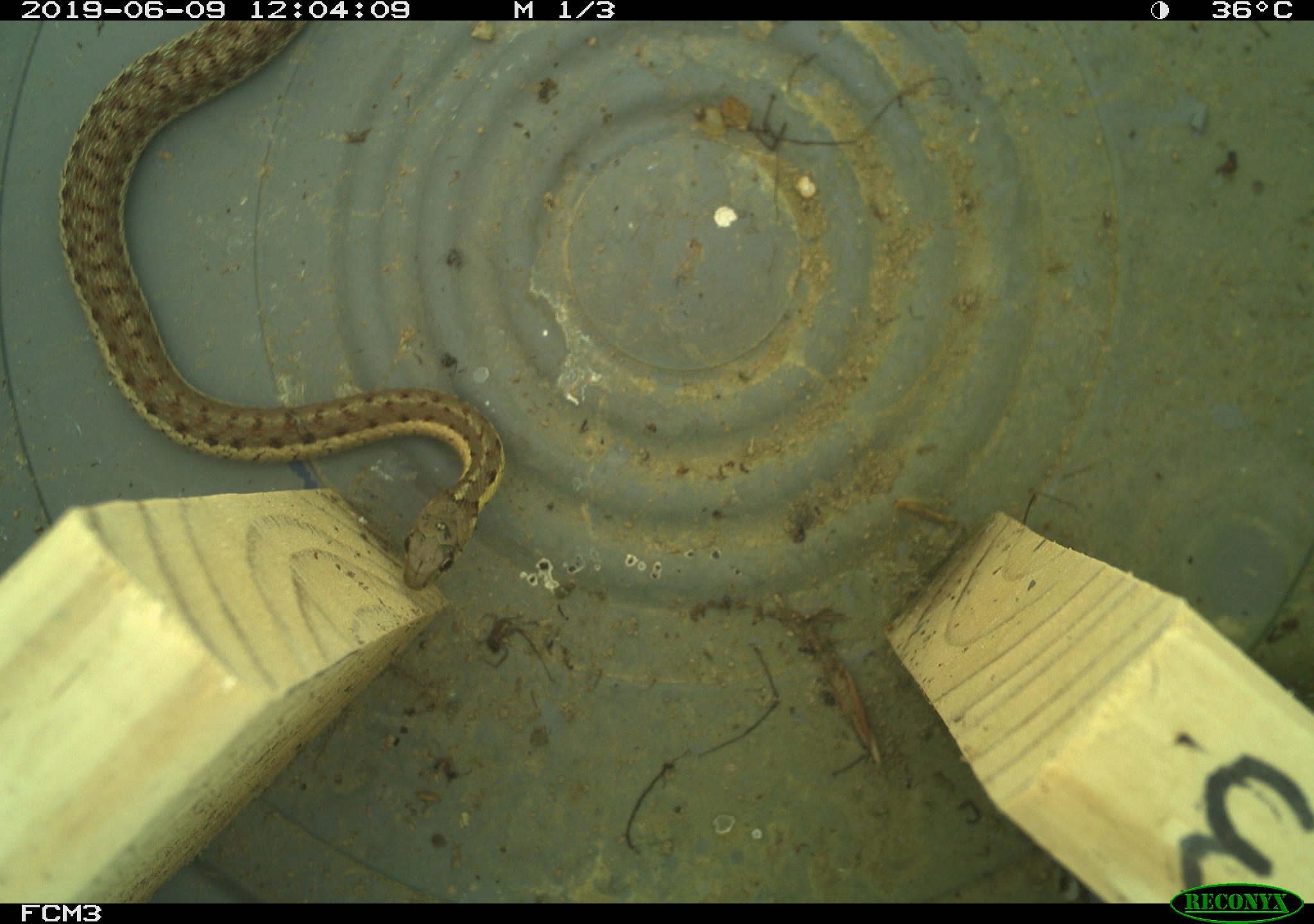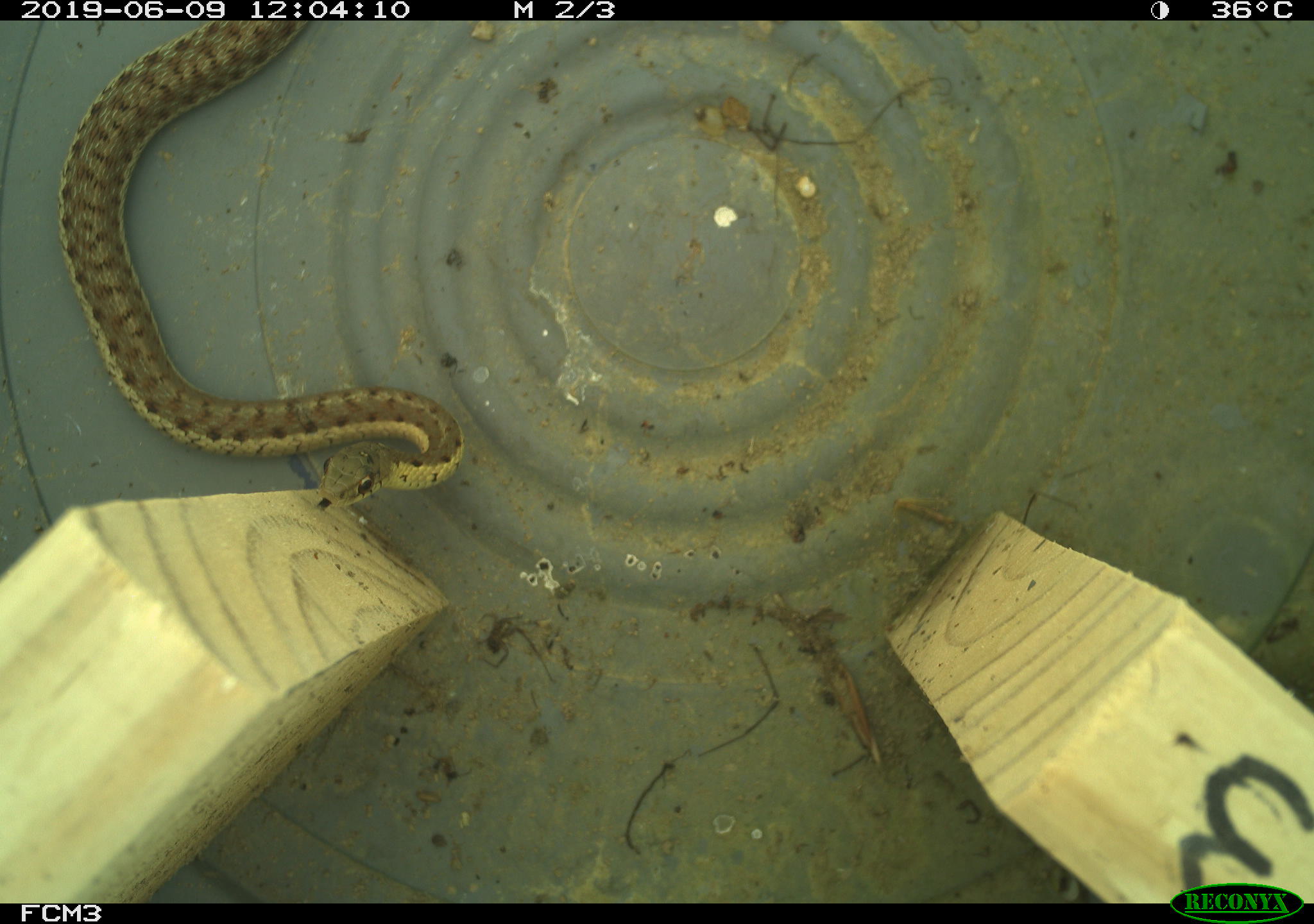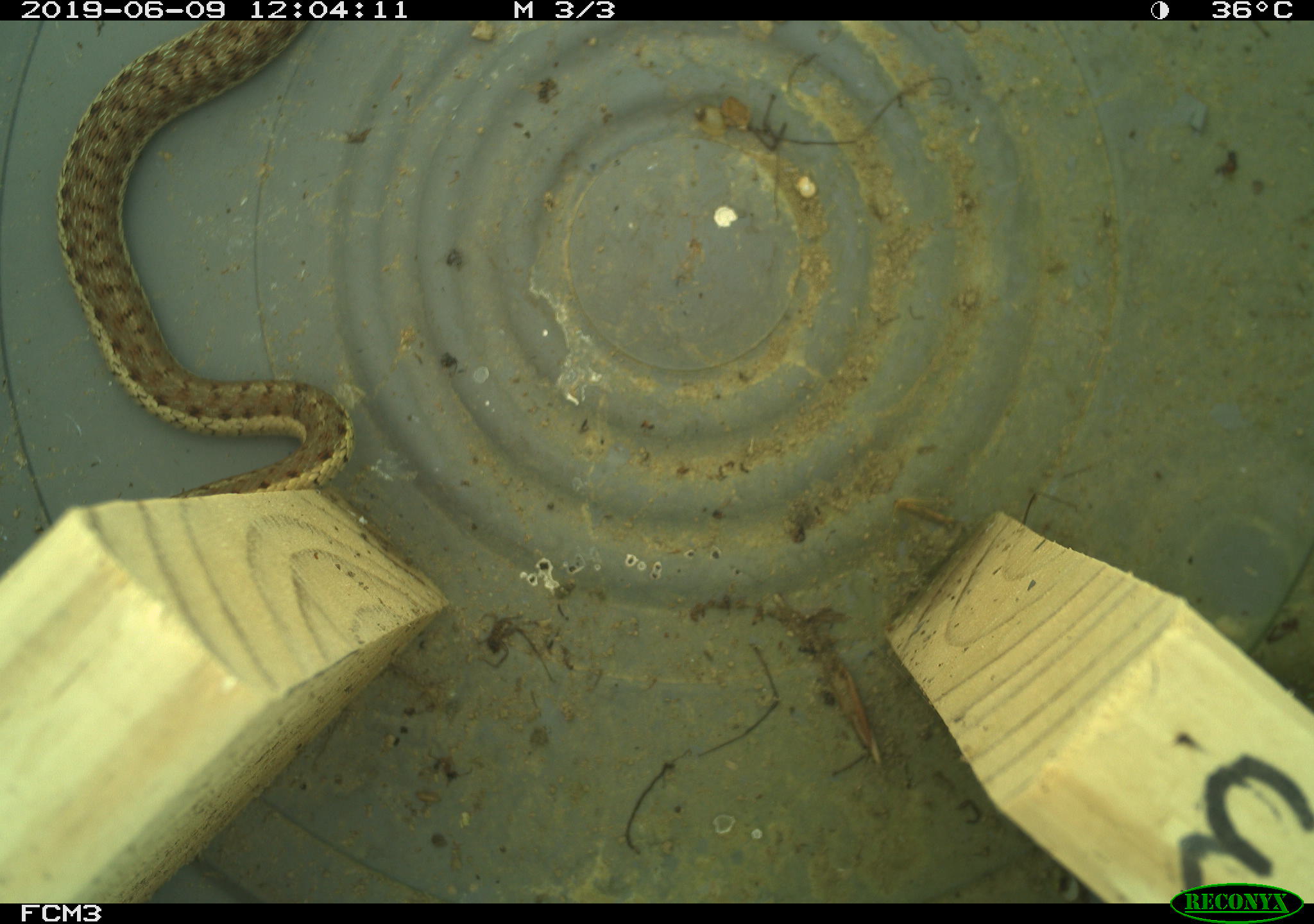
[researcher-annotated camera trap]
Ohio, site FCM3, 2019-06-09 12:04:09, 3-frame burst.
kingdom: Animalia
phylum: Chordata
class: Reptilia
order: Squamata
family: Colubridae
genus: Thamnophis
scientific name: Thamnophis sirtalis sirtalis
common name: eastern gartersnake